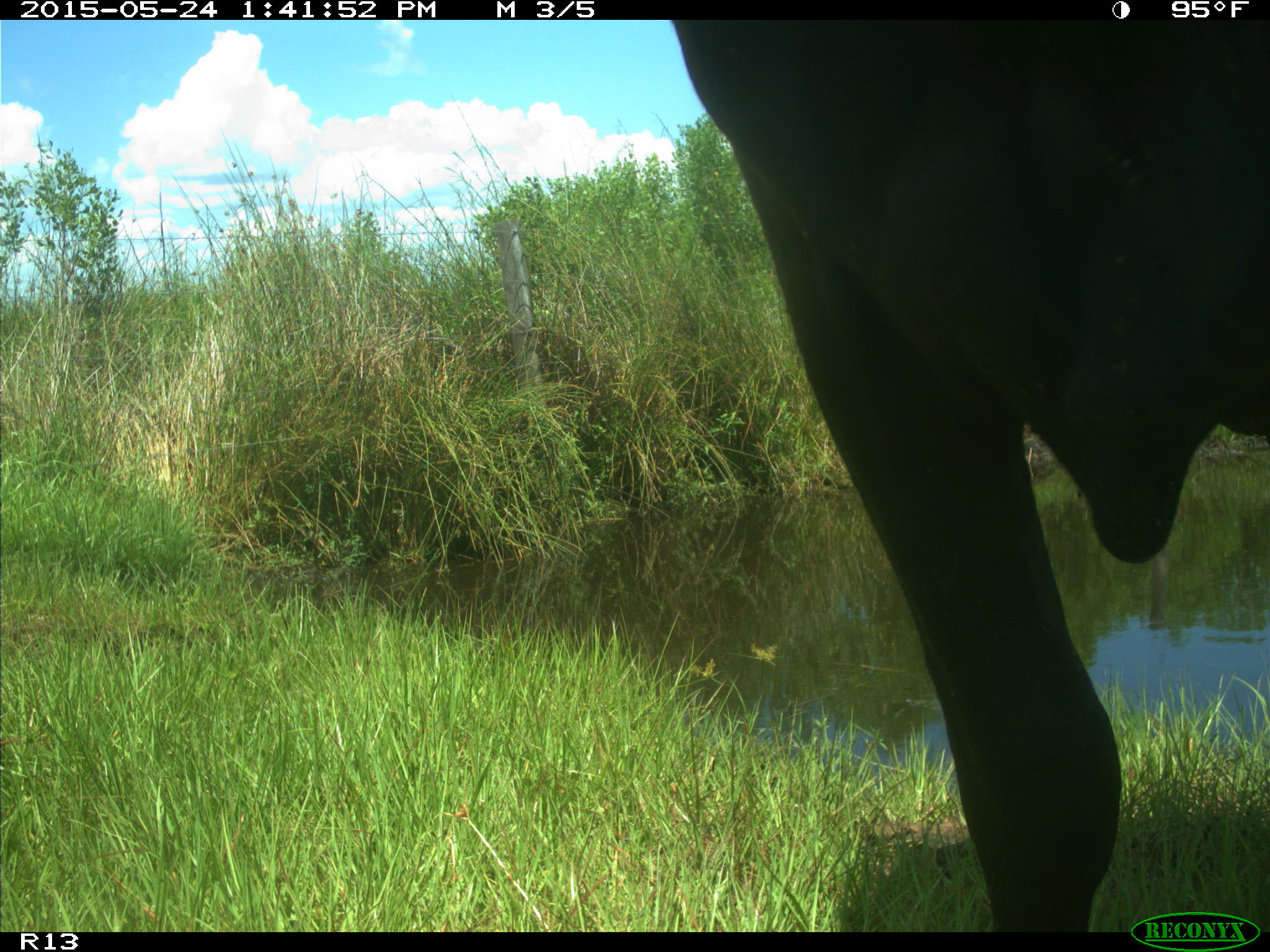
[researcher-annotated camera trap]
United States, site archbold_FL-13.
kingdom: Animalia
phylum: Chordata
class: Mammalia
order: Artiodactyla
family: Bovidae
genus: Bos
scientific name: Bos taurus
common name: domestic cow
Bos taurus (domestic cow).